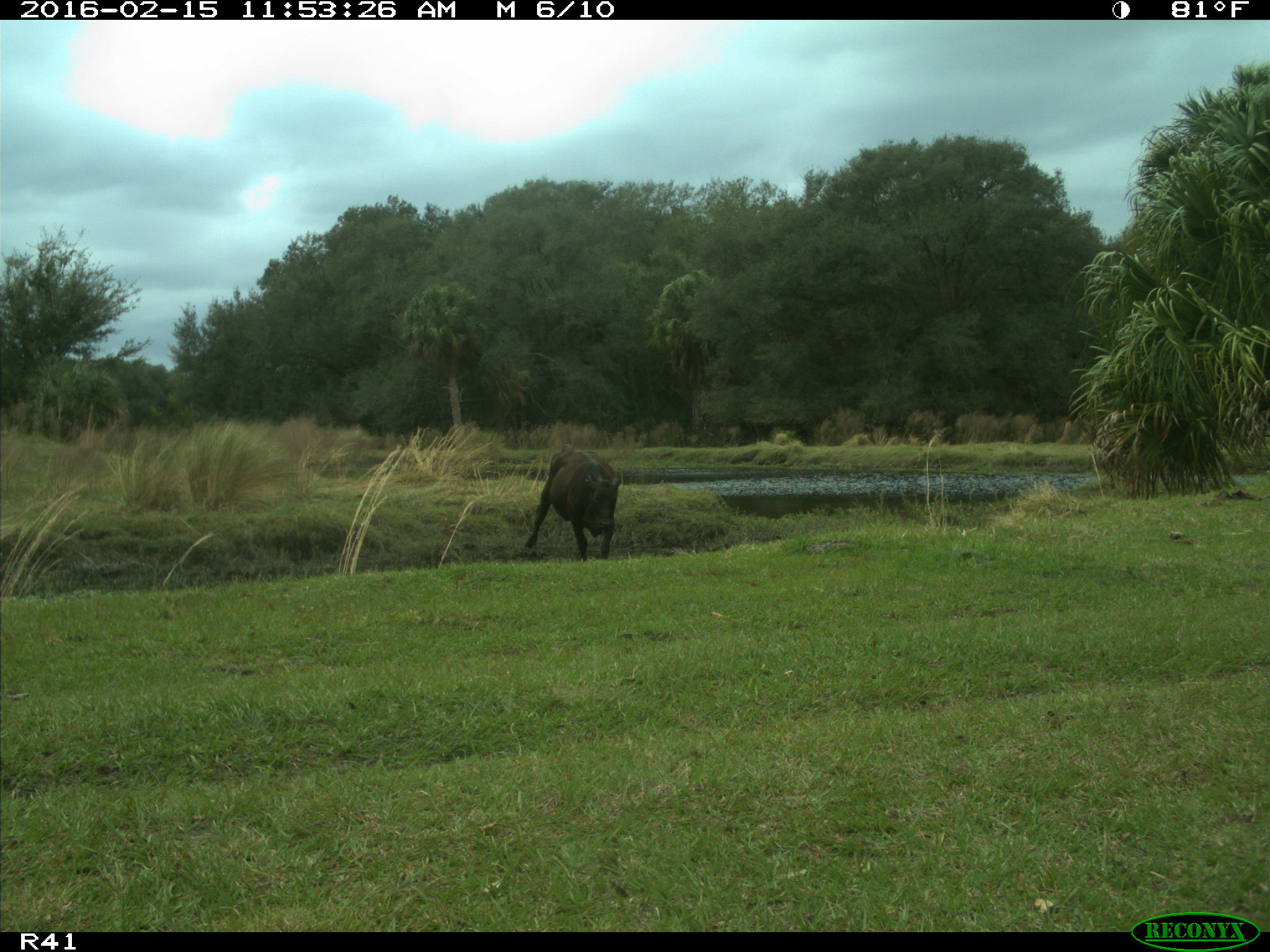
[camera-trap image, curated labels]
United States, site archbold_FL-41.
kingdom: Animalia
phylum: Chordata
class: Mammalia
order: Artiodactyla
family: Bovidae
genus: Bos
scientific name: Bos taurus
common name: domestic cow